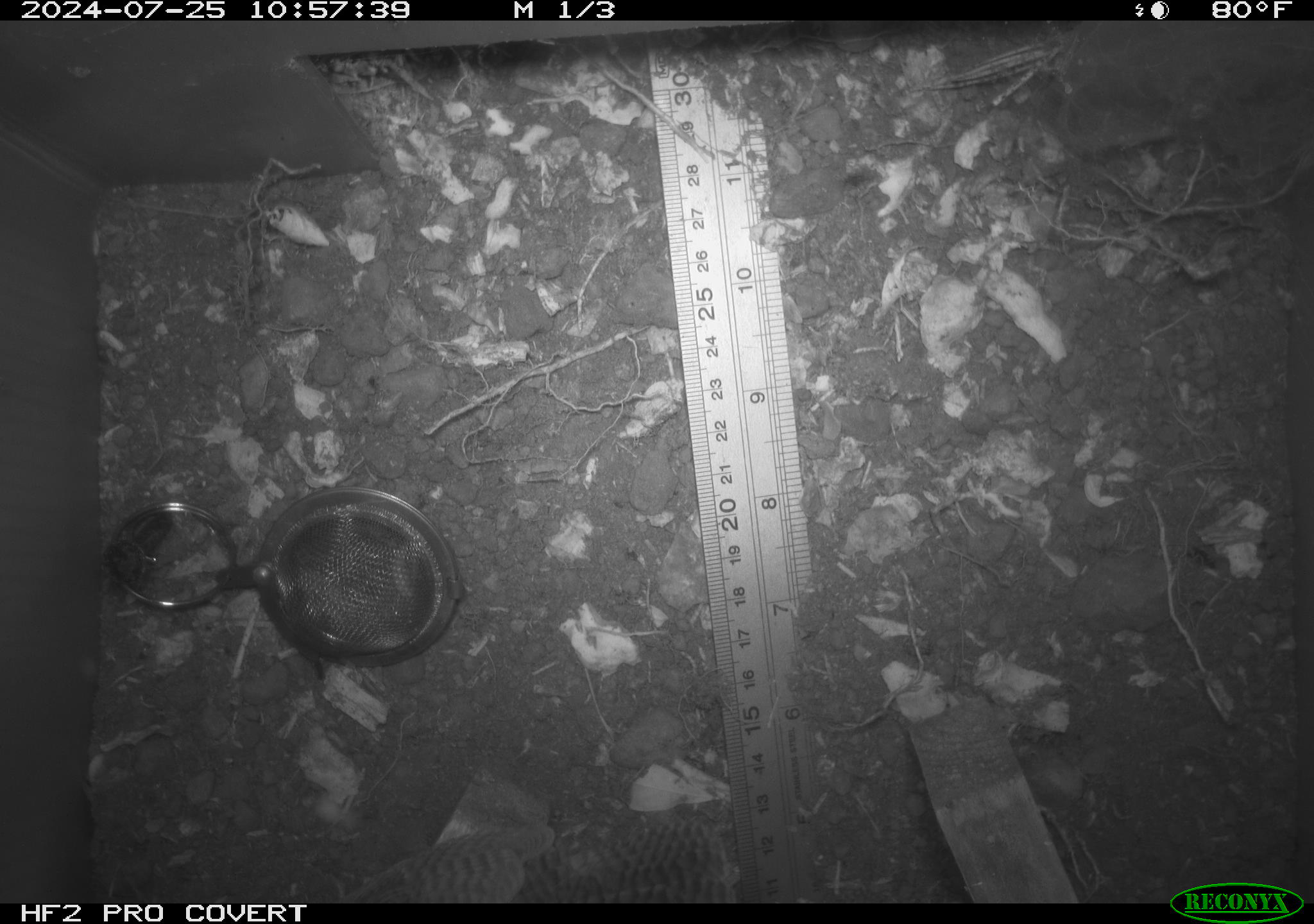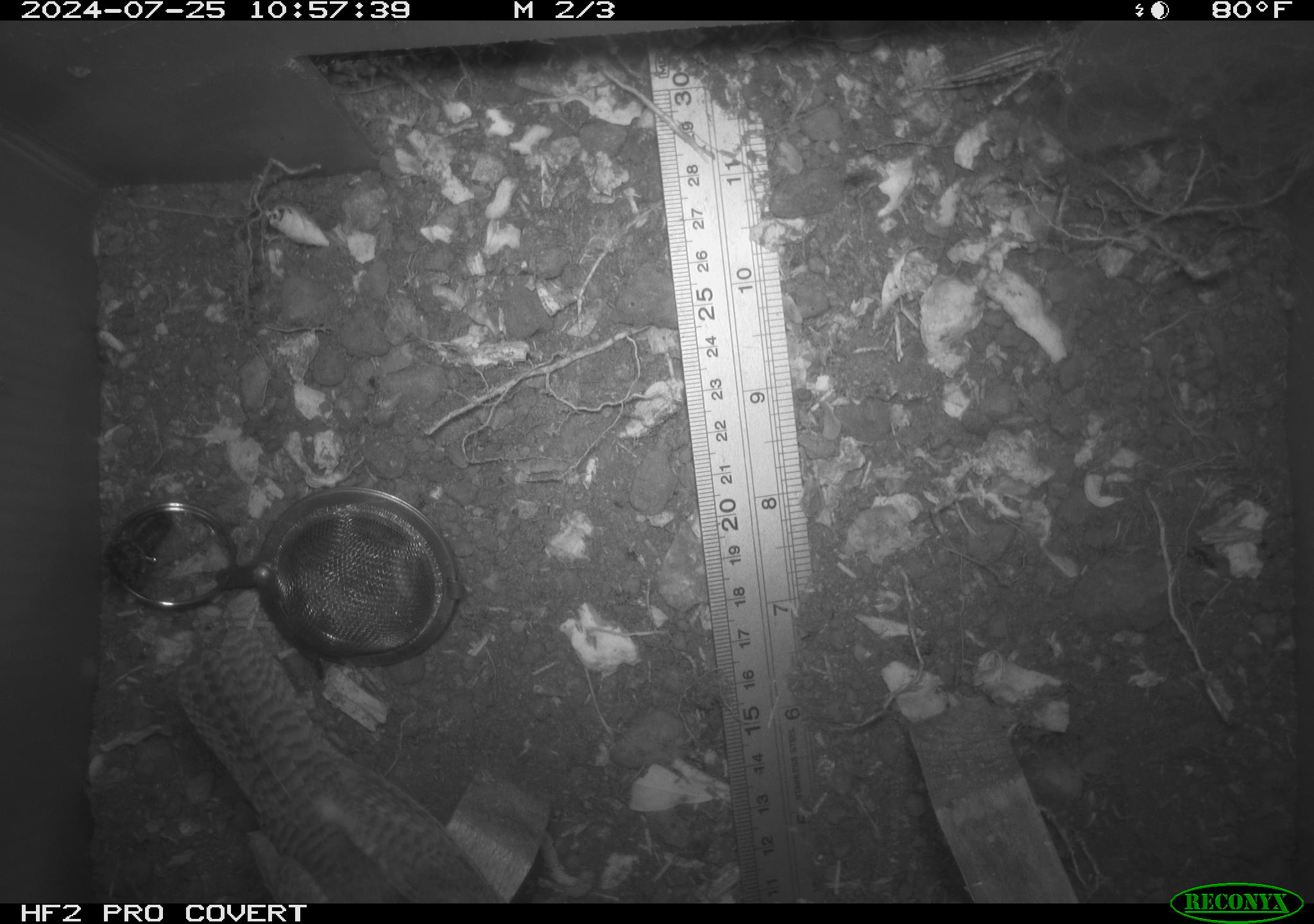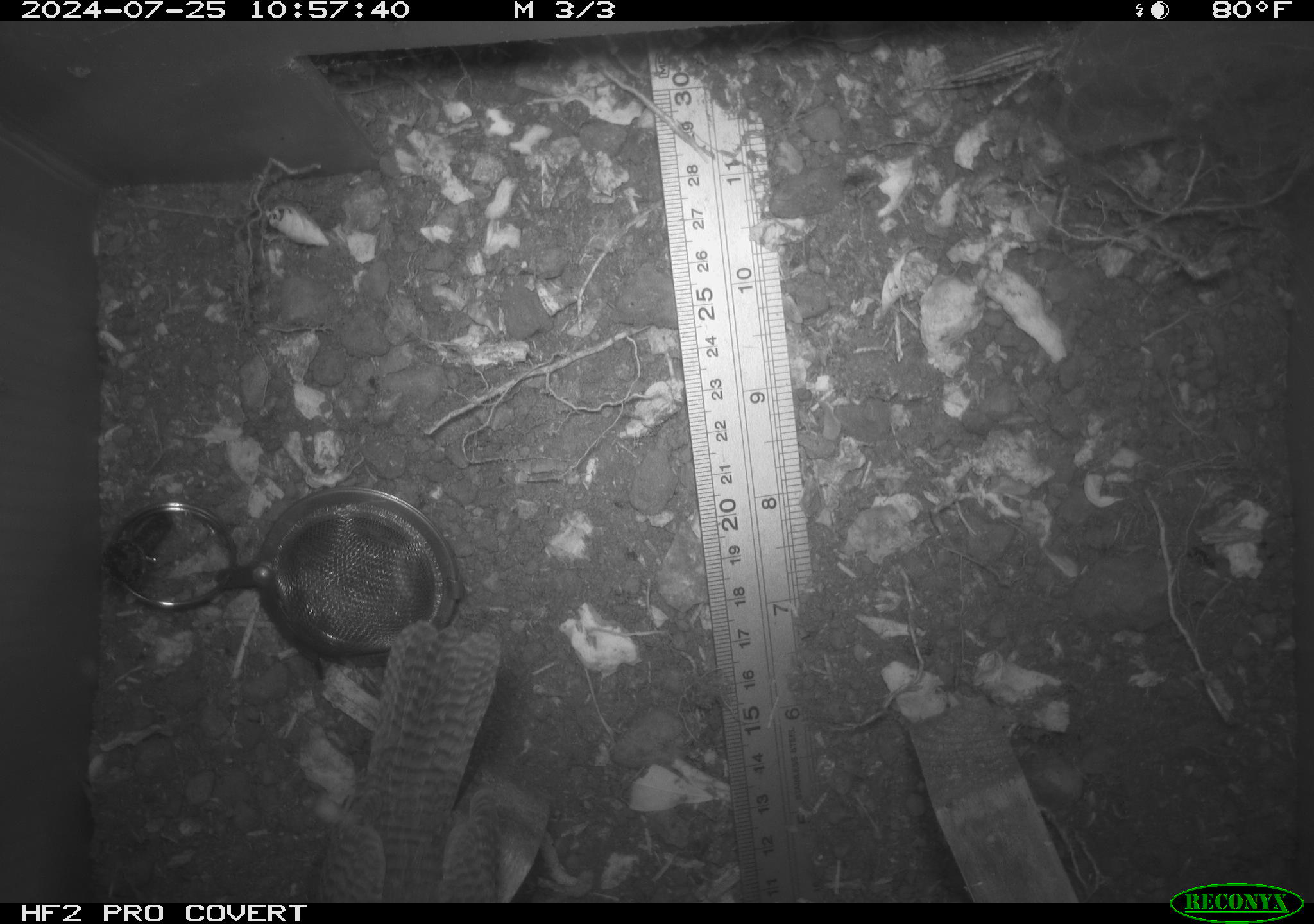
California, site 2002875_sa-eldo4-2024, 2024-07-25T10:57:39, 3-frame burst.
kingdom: Animalia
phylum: Chordata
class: Aves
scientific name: Aves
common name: bird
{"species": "bird (Aves)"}